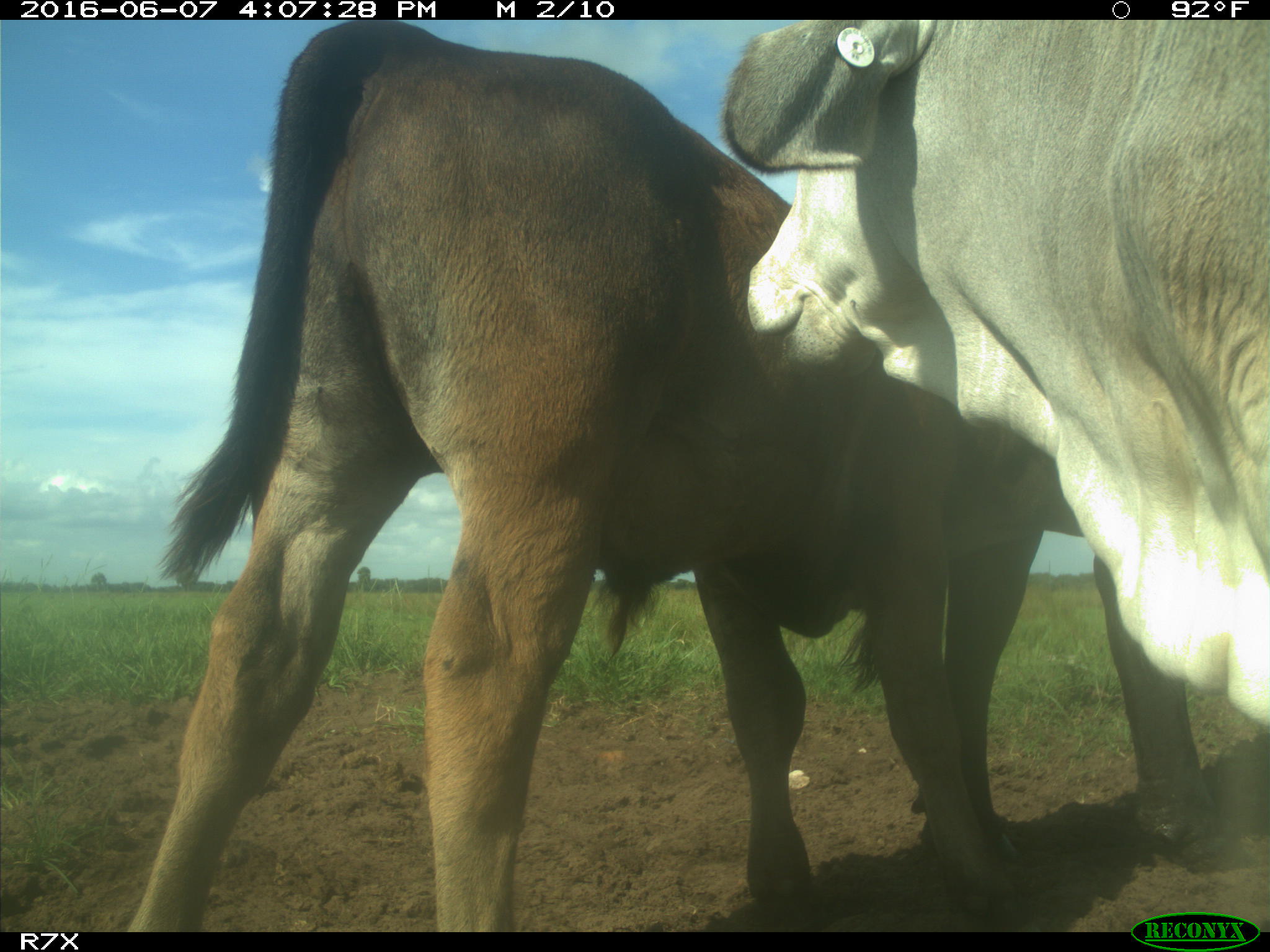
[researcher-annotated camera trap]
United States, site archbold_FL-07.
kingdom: Animalia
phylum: Chordata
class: Mammalia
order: Artiodactyla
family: Bovidae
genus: Bos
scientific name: Bos taurus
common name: domestic cow